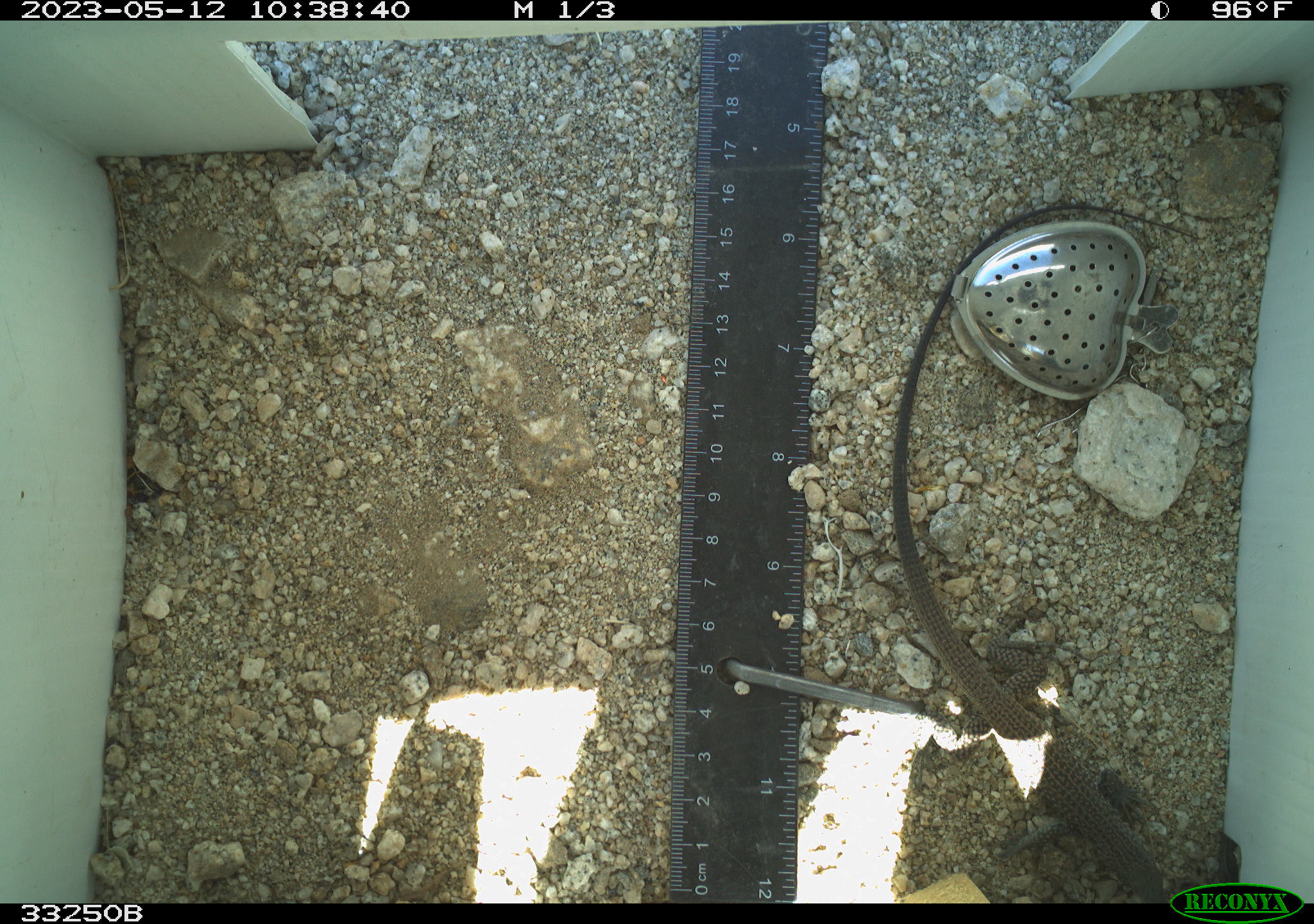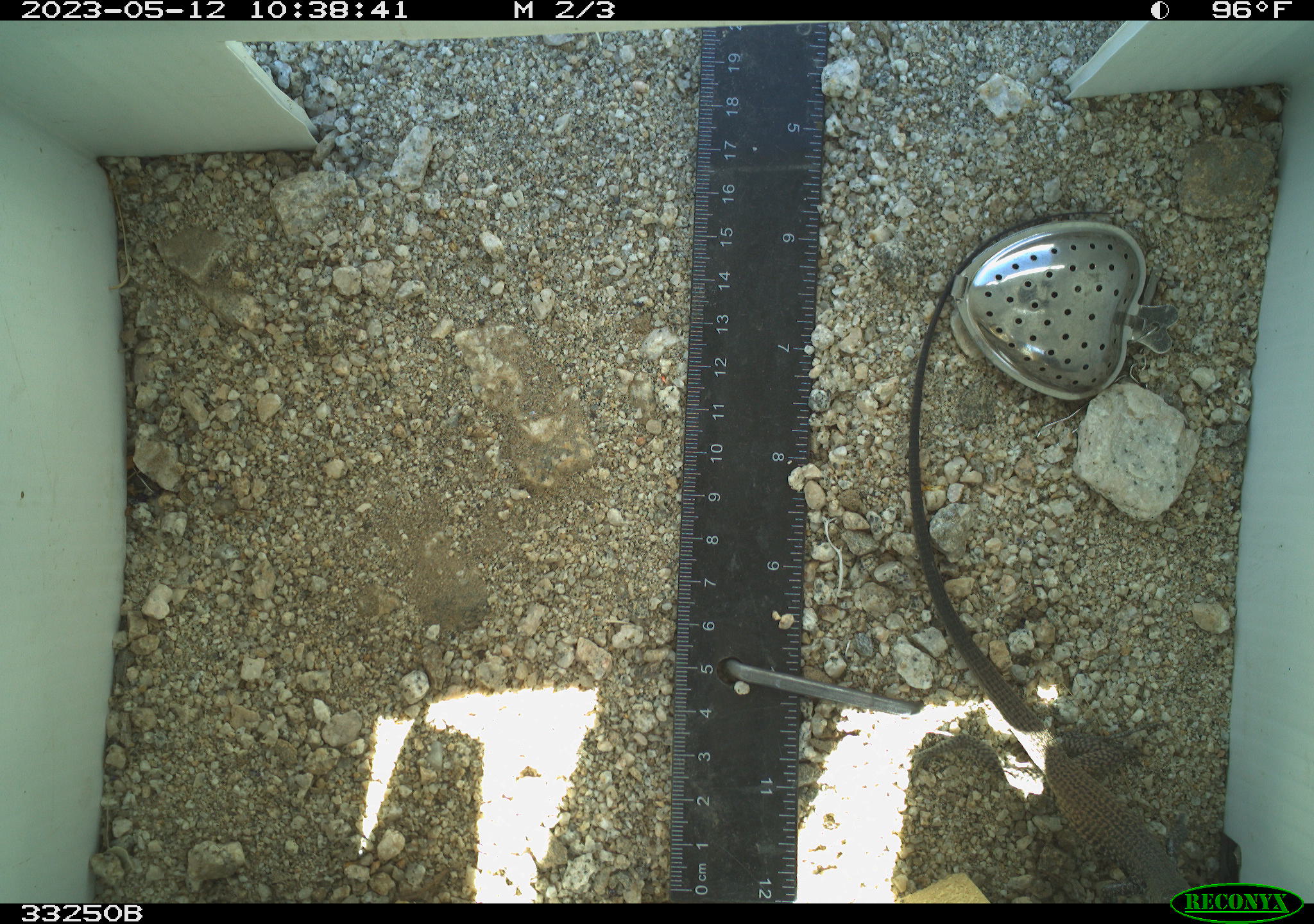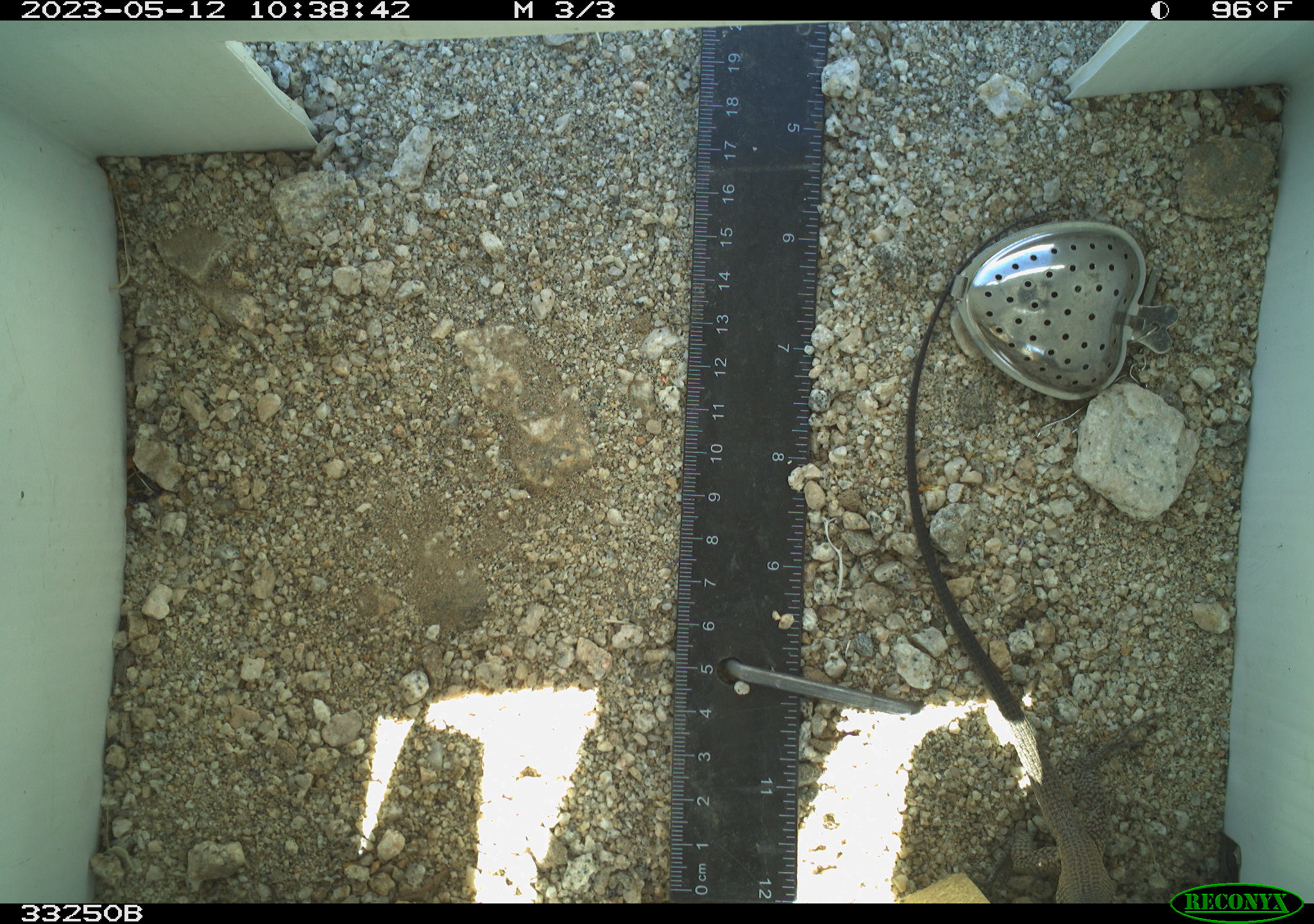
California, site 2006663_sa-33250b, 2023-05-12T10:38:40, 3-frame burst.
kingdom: Animalia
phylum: Chordata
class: Reptilia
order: Squamata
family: Teiidae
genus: Aspidoscelis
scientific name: Aspidoscelis tigris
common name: western whiptail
Western whiptail (Aspidoscelis tigris).